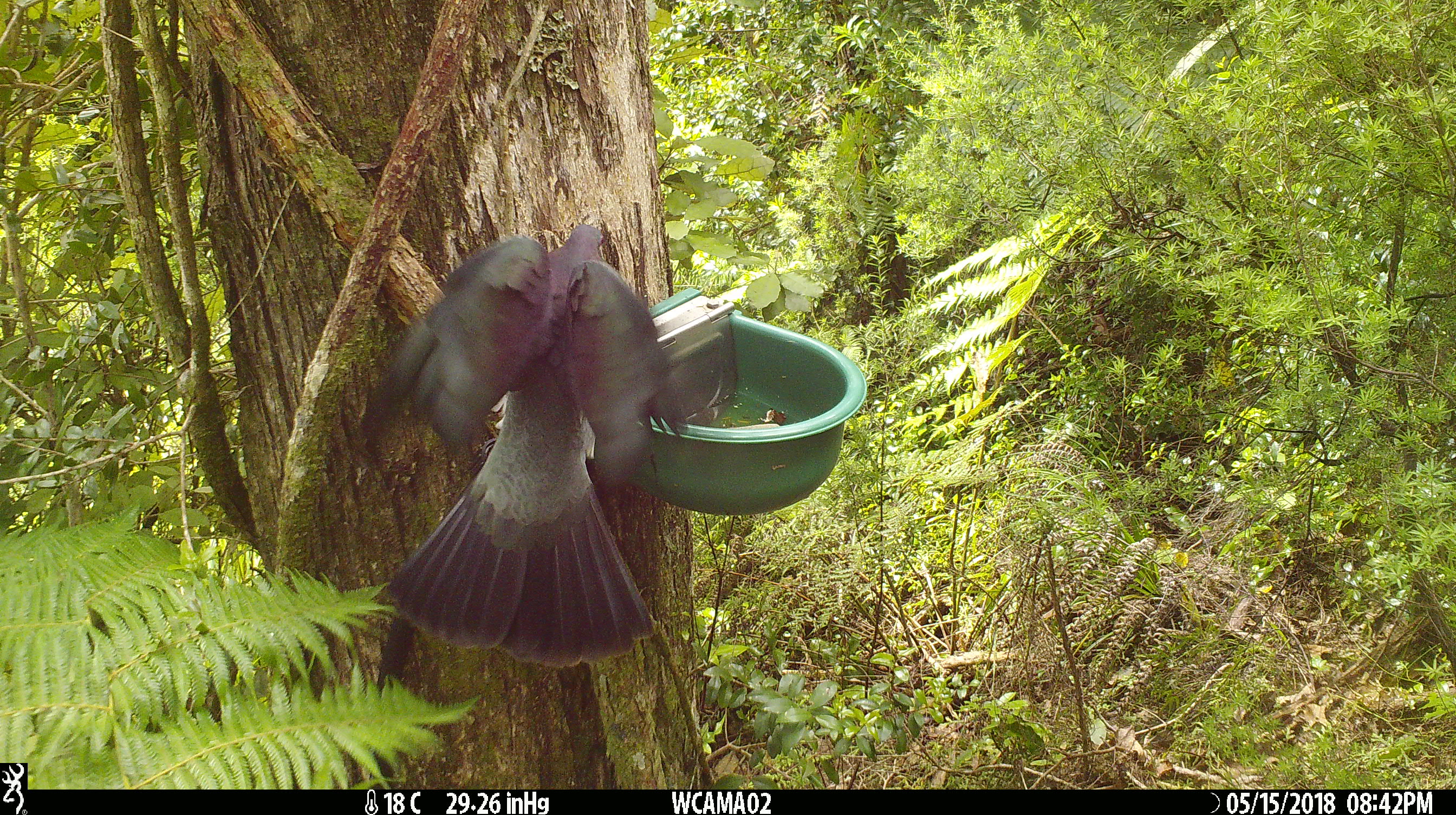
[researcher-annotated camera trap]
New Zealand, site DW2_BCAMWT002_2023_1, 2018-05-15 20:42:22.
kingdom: Animalia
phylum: Chordata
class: Aves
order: Columbiformes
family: Columbidae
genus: Hemiphaga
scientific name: Hemiphaga novaeseelandiae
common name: new zealand pigeon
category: kereru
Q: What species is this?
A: Kereru (new zealand pigeon) (Hemiphaga novaeseelandiae).